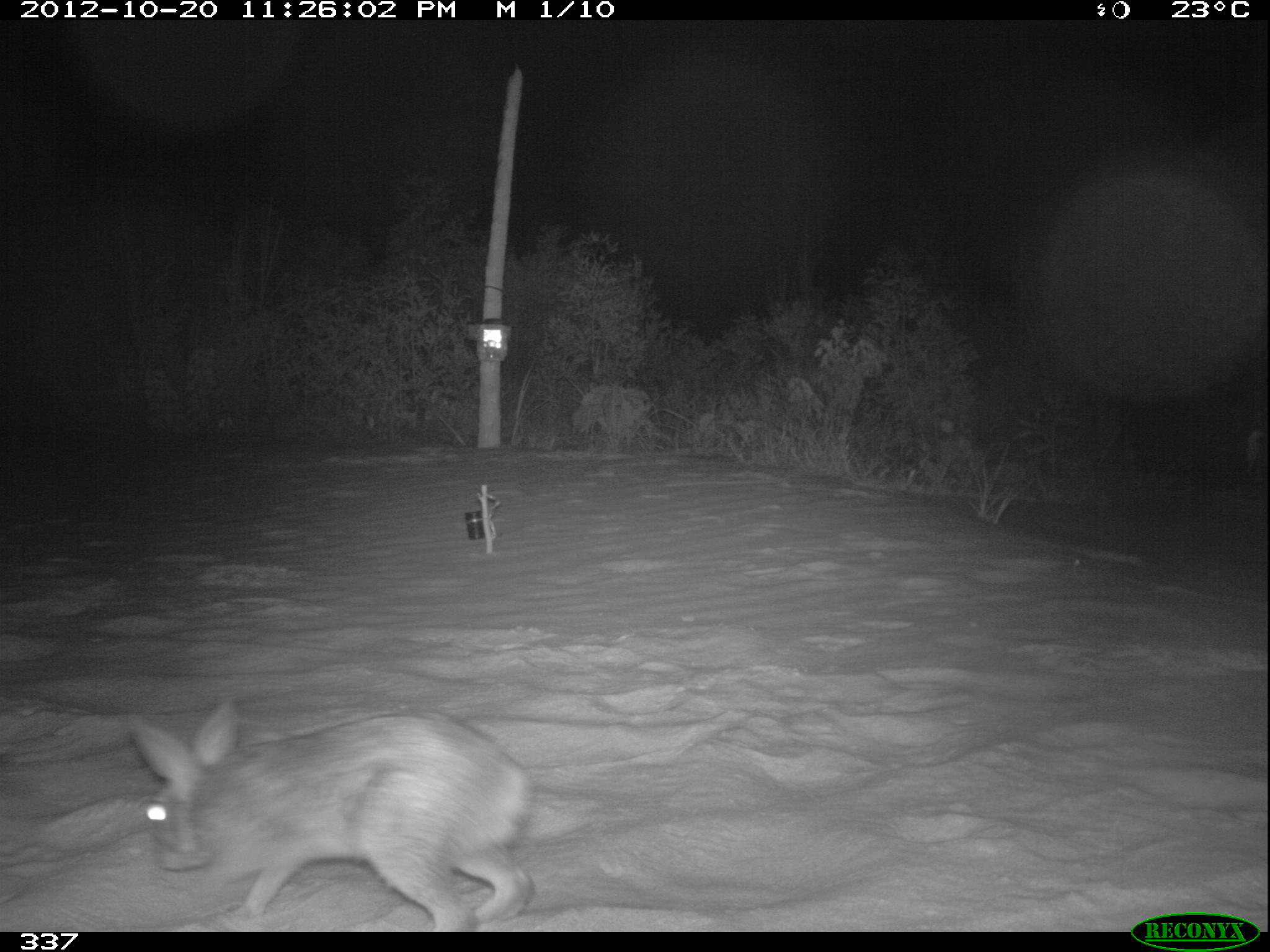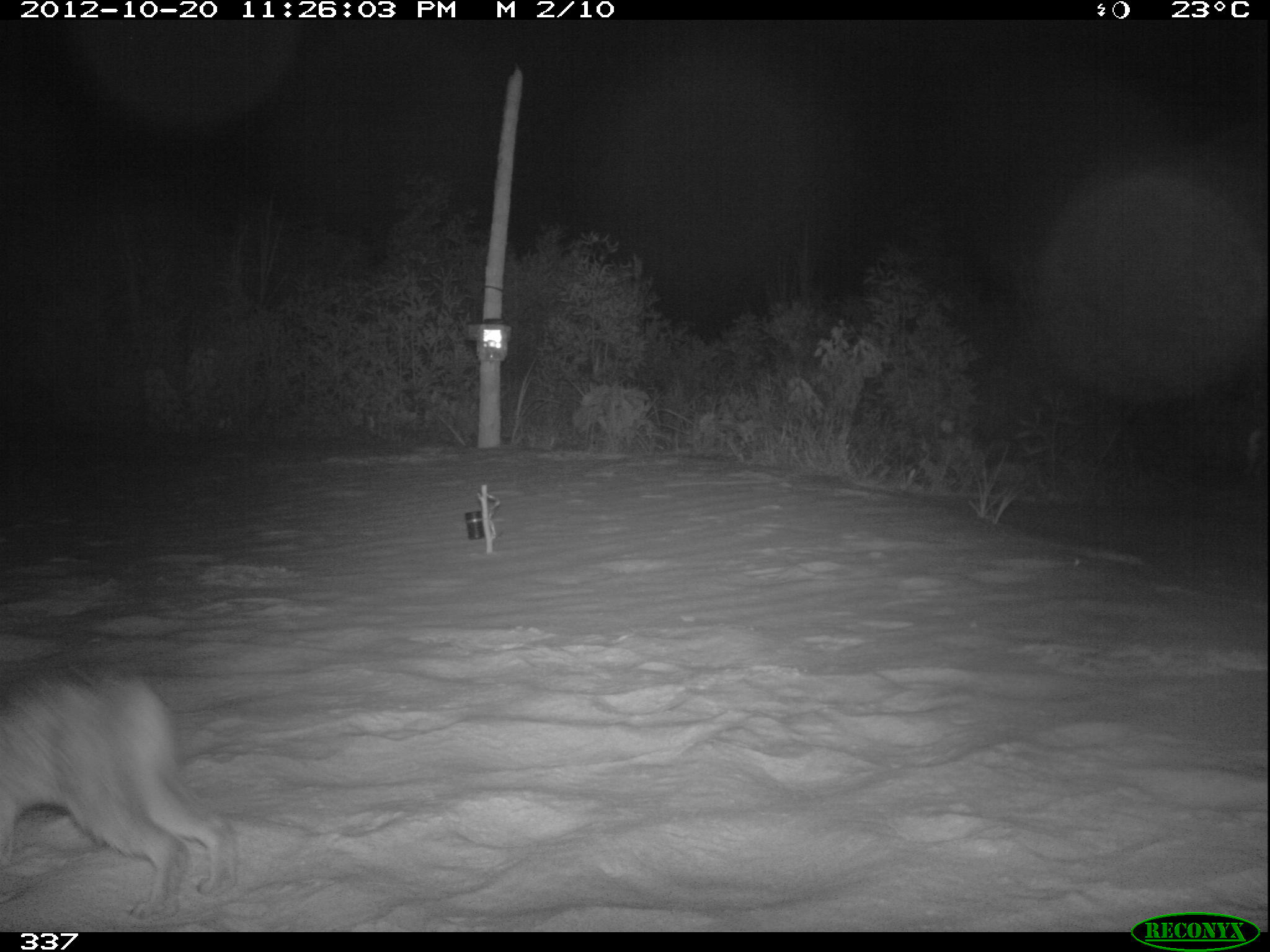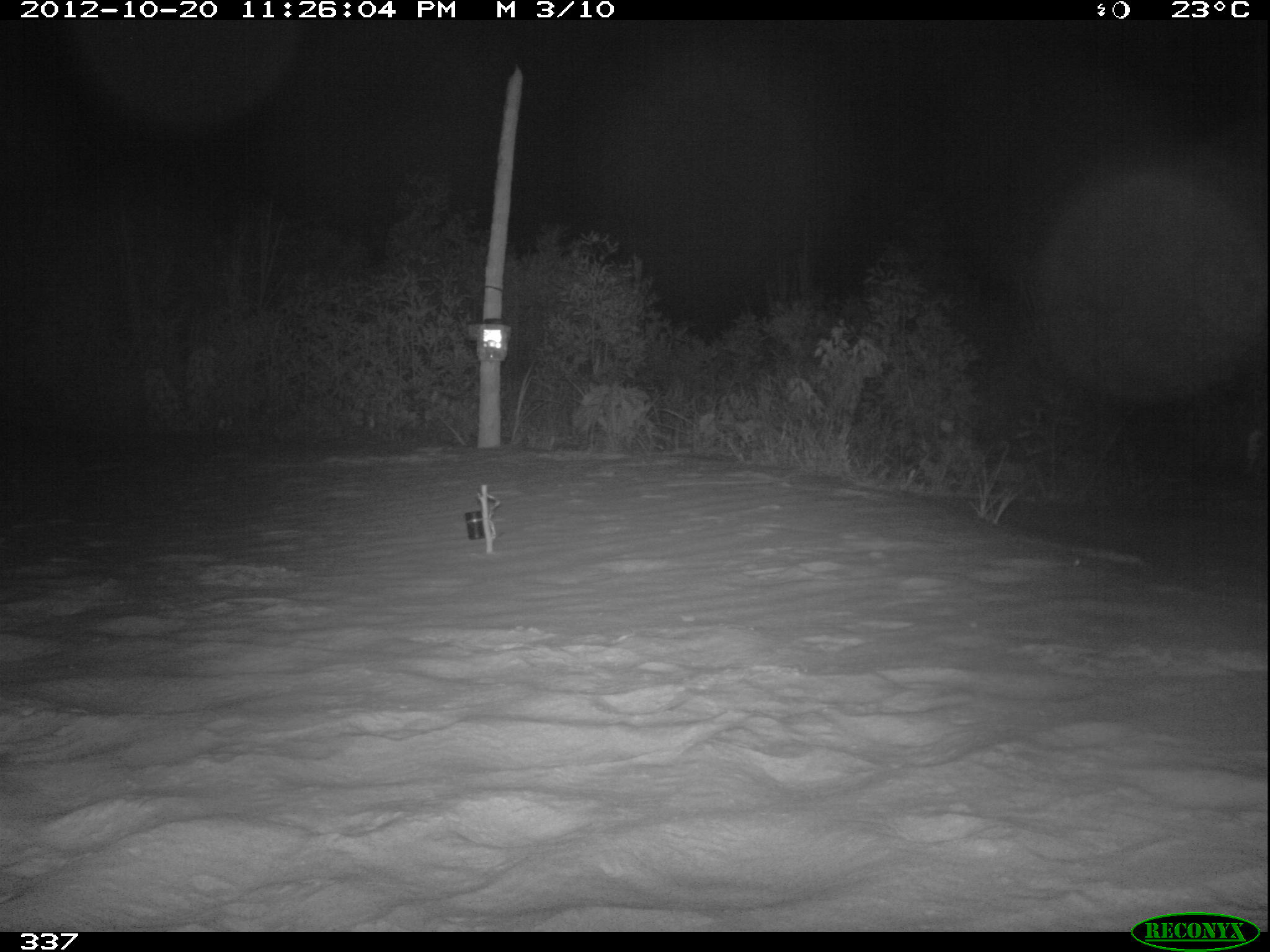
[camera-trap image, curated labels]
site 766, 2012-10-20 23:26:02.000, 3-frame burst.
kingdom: Animalia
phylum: Chordata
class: Mammalia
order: Lagomorpha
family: Leporidae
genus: Sylvilagus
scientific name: Sylvilagus brasiliensis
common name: tapeti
Sylvilagus brasiliensis (tapeti).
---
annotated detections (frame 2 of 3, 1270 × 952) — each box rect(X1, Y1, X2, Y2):
sylvilagus brasiliensis: rect(1, 673, 239, 918)